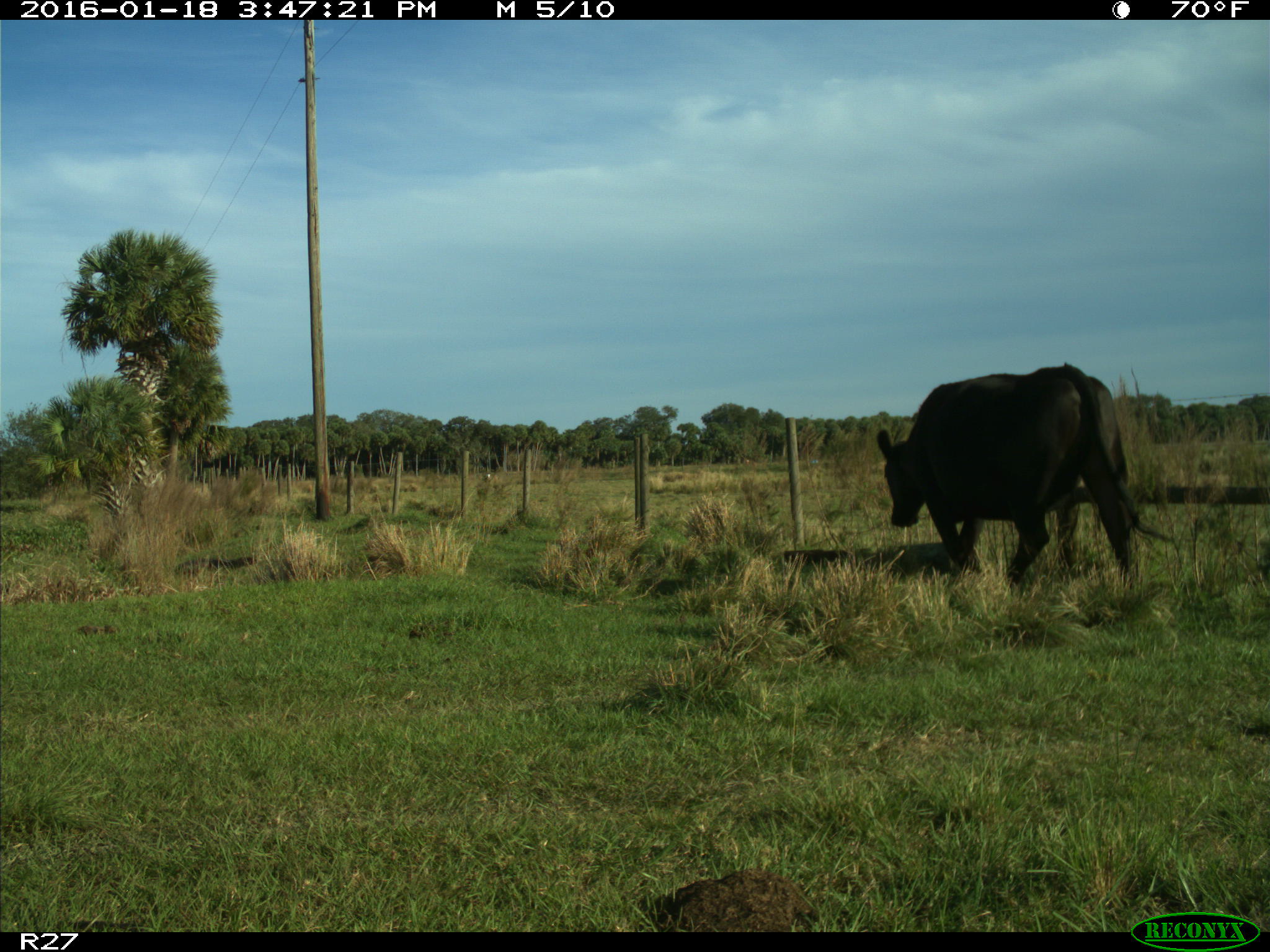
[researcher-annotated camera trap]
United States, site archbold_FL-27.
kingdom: Animalia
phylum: Chordata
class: Mammalia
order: Artiodactyla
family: Bovidae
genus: Bos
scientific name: Bos taurus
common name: domestic cow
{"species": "Bos taurus (domestic cow)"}